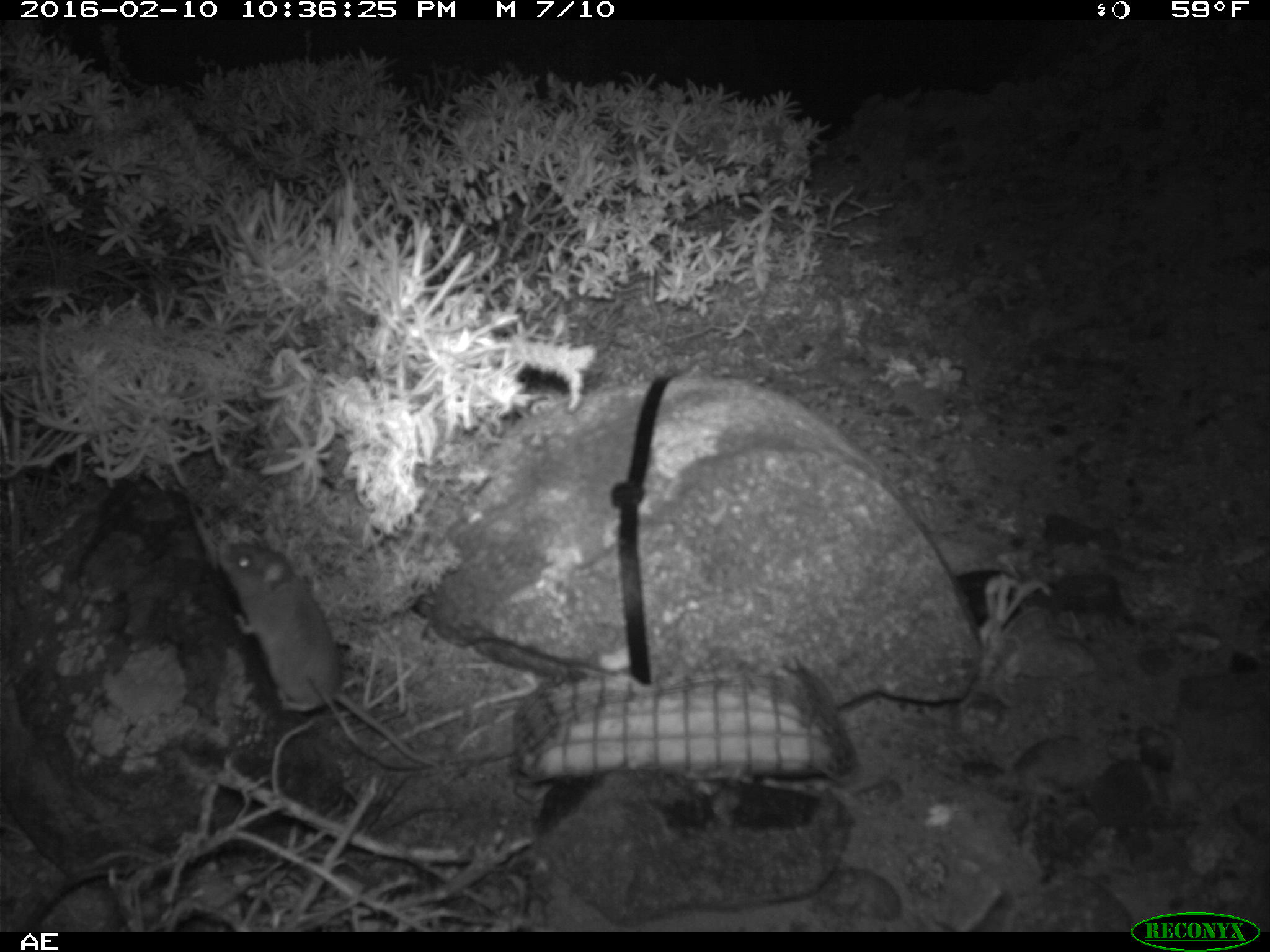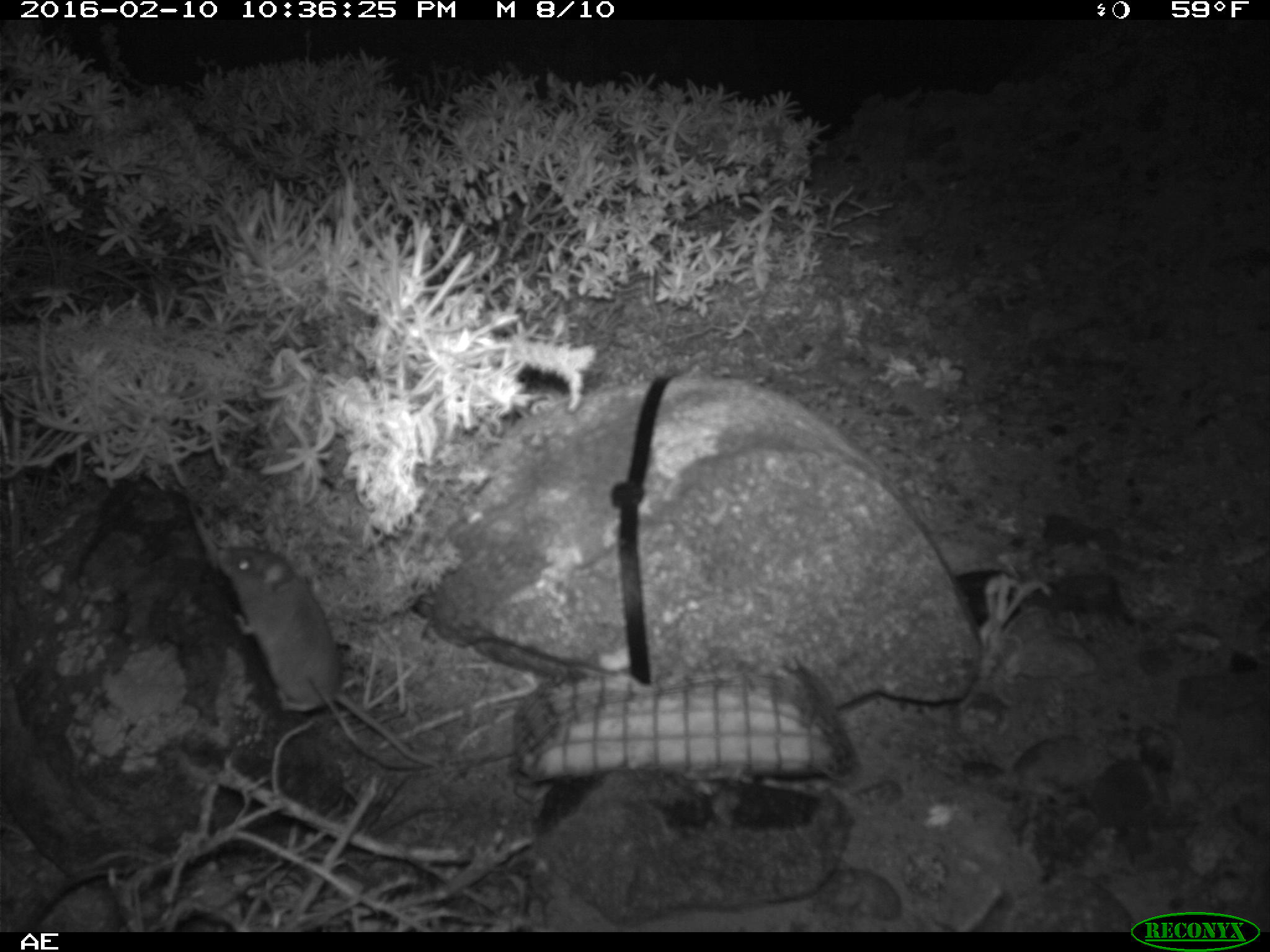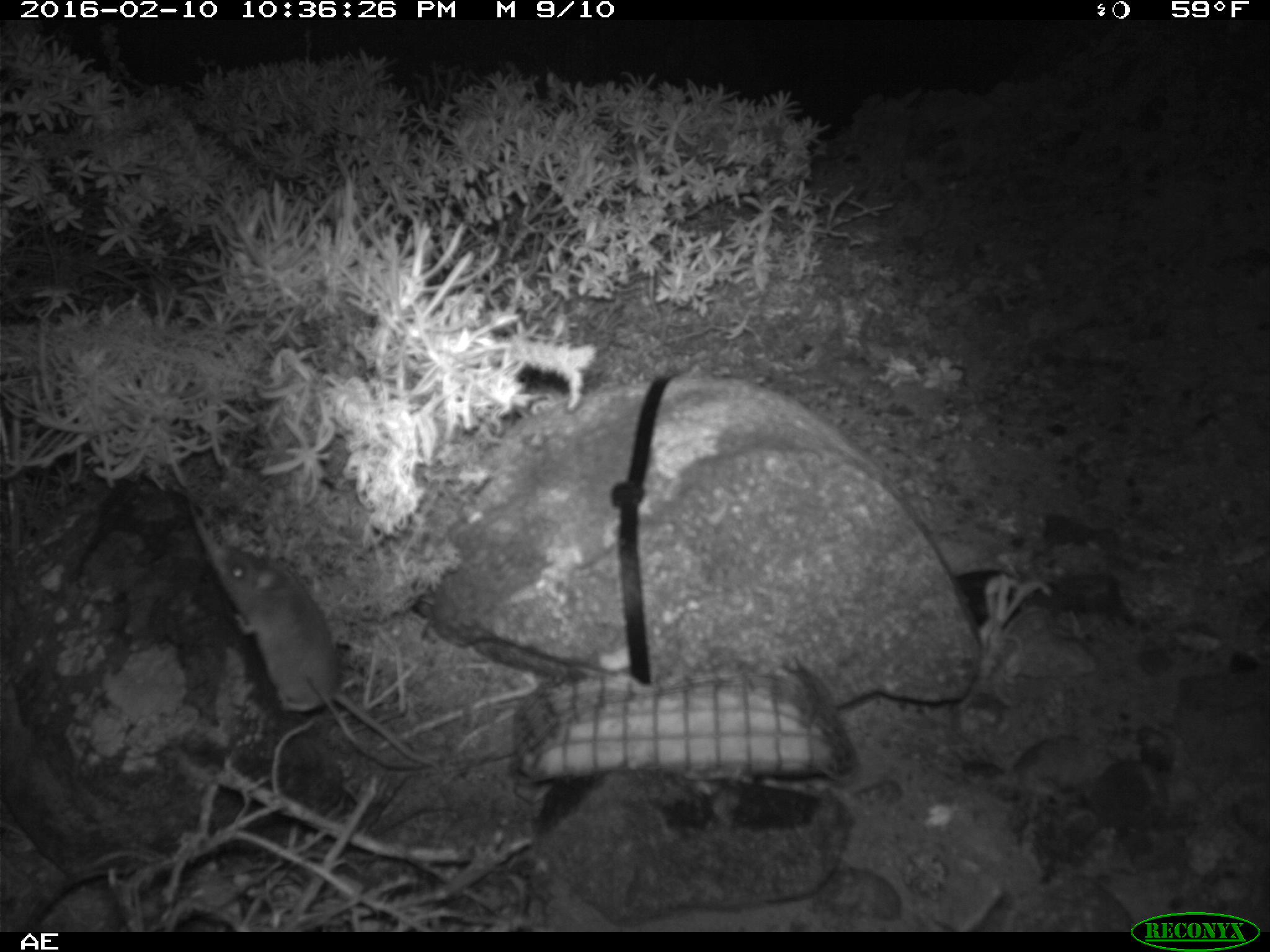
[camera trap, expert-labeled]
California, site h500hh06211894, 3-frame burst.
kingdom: Animalia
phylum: Chordata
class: Mammalia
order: Rodentia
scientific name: Rodentia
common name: rodent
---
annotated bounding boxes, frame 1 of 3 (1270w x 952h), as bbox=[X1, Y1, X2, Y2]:
rodent: bbox=[218, 542, 439, 768]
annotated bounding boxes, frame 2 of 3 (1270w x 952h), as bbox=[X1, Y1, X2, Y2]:
rodent: bbox=[215, 545, 445, 770]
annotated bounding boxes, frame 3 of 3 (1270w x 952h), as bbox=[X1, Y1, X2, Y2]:
rodent: bbox=[211, 541, 446, 774]